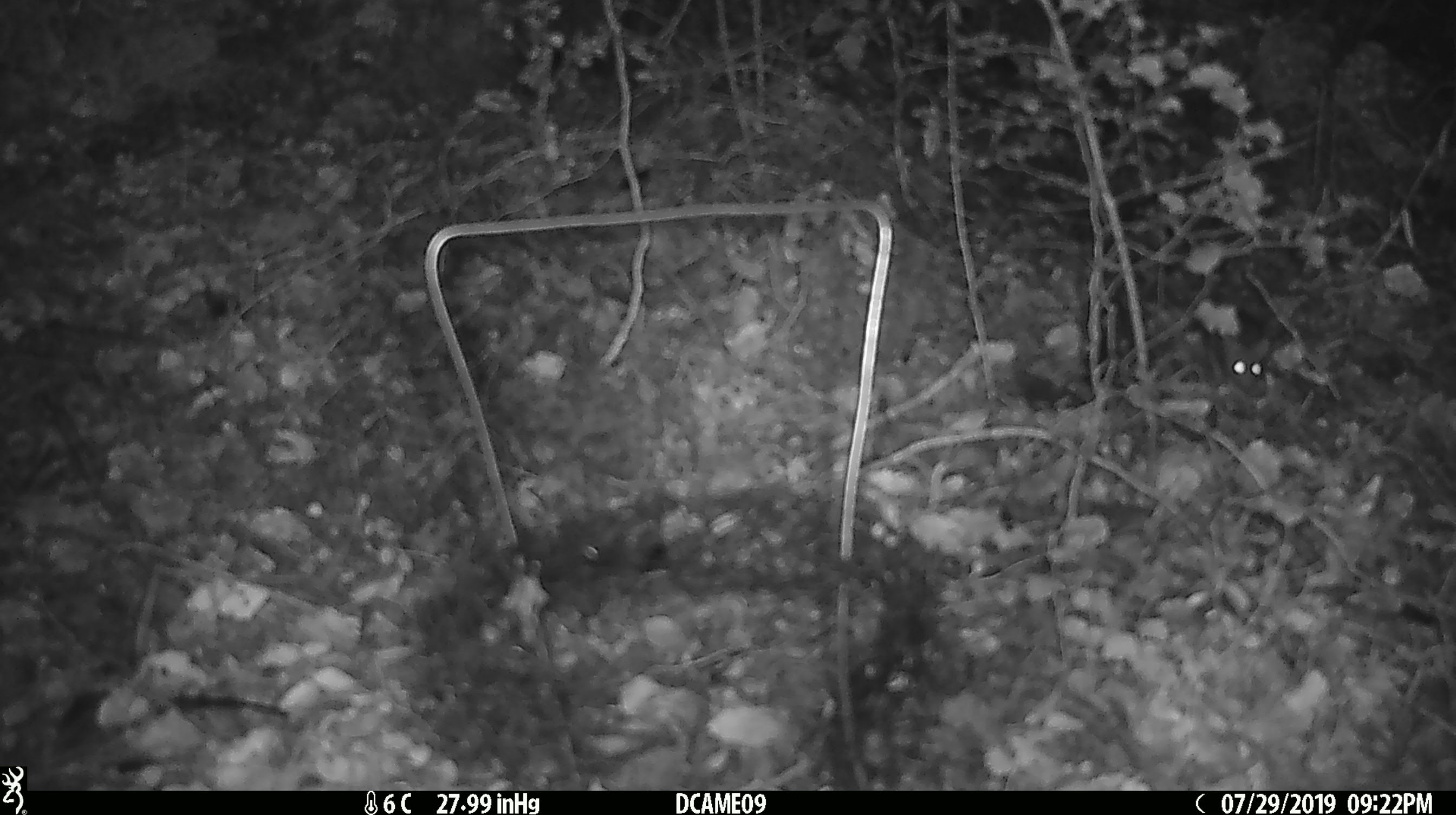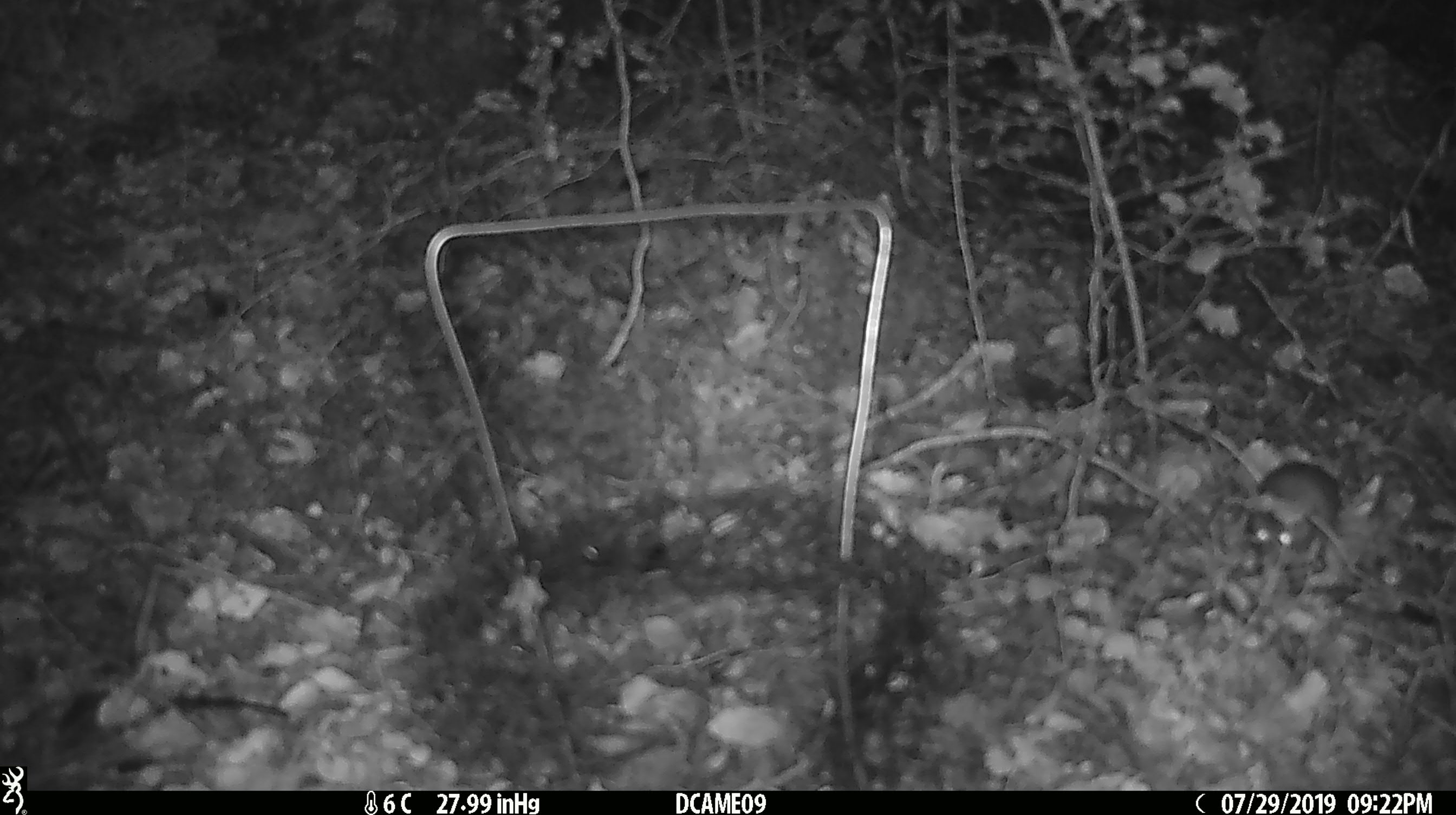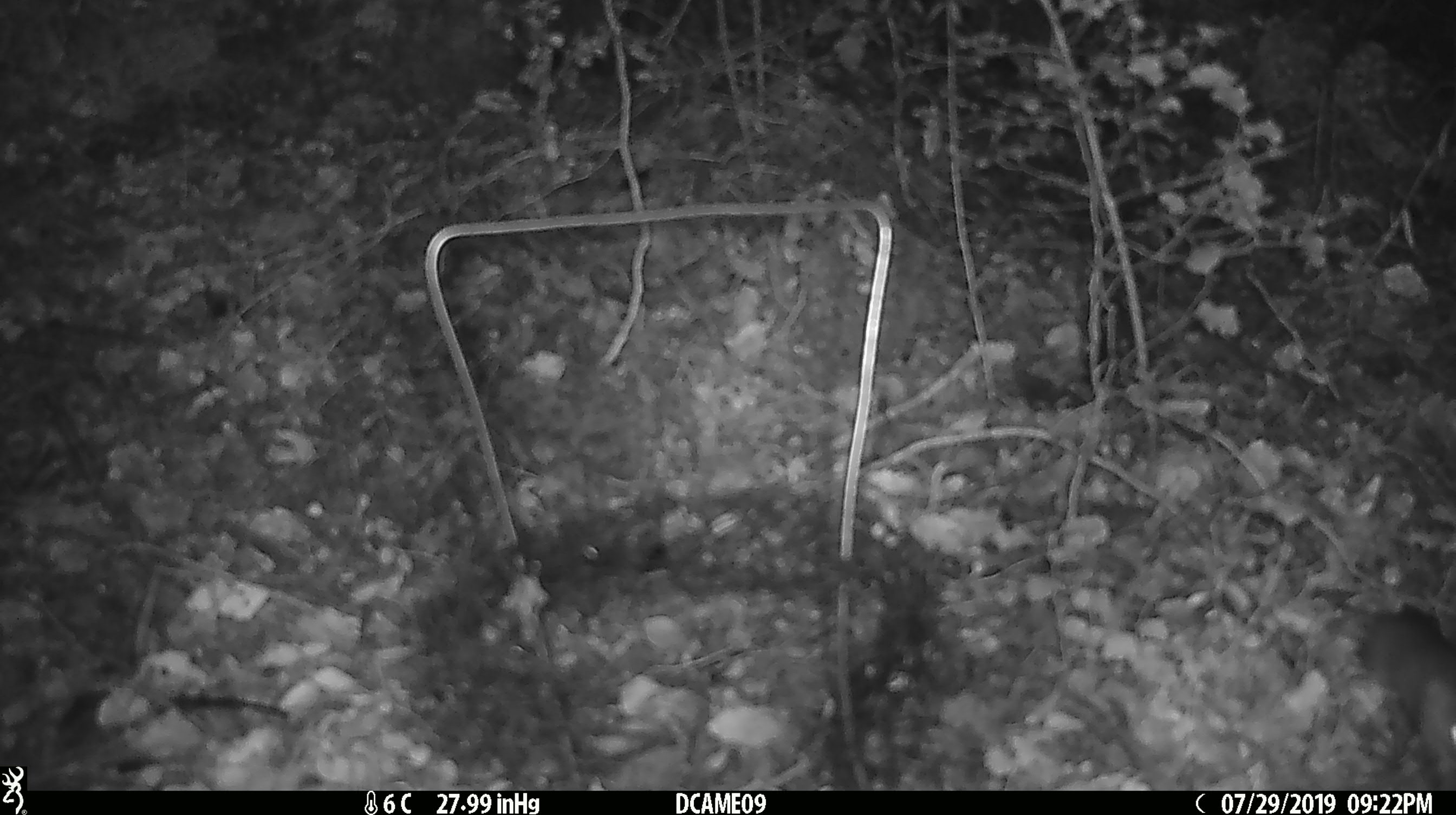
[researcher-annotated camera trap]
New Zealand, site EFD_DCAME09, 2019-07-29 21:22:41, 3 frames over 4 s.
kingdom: Animalia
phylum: Chordata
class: Mammalia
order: Rodentia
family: Muridae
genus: Mus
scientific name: Mus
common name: mouse